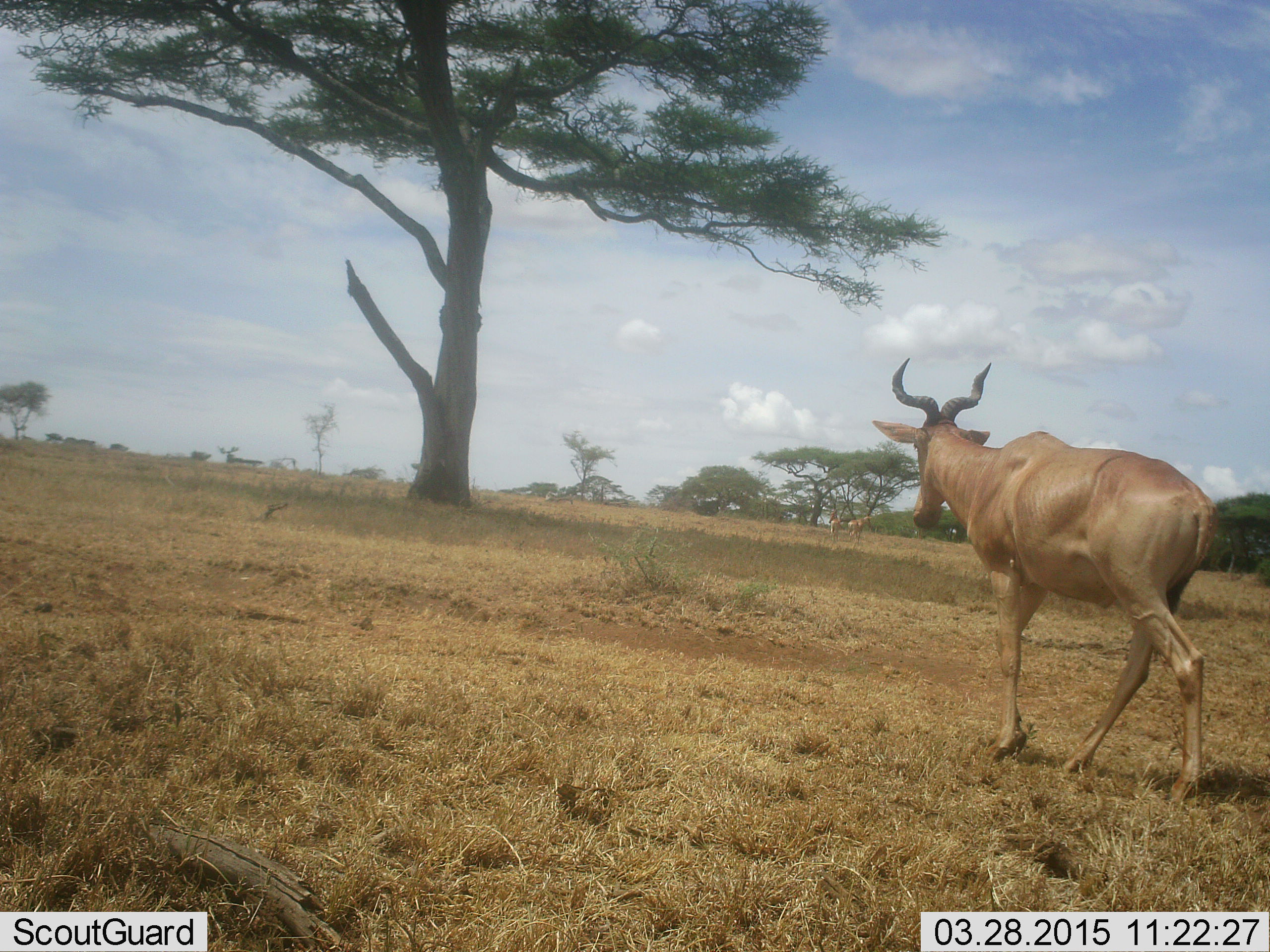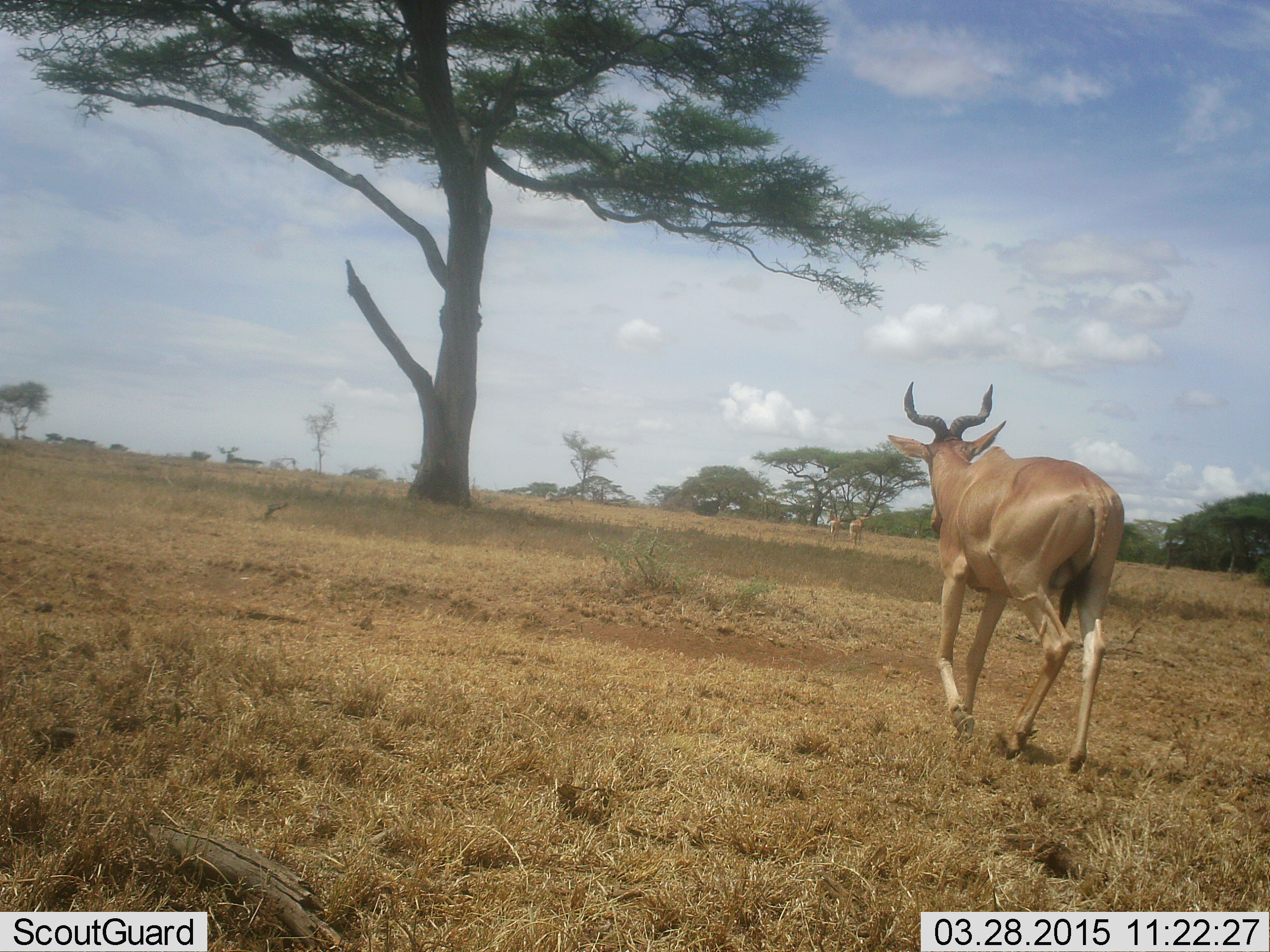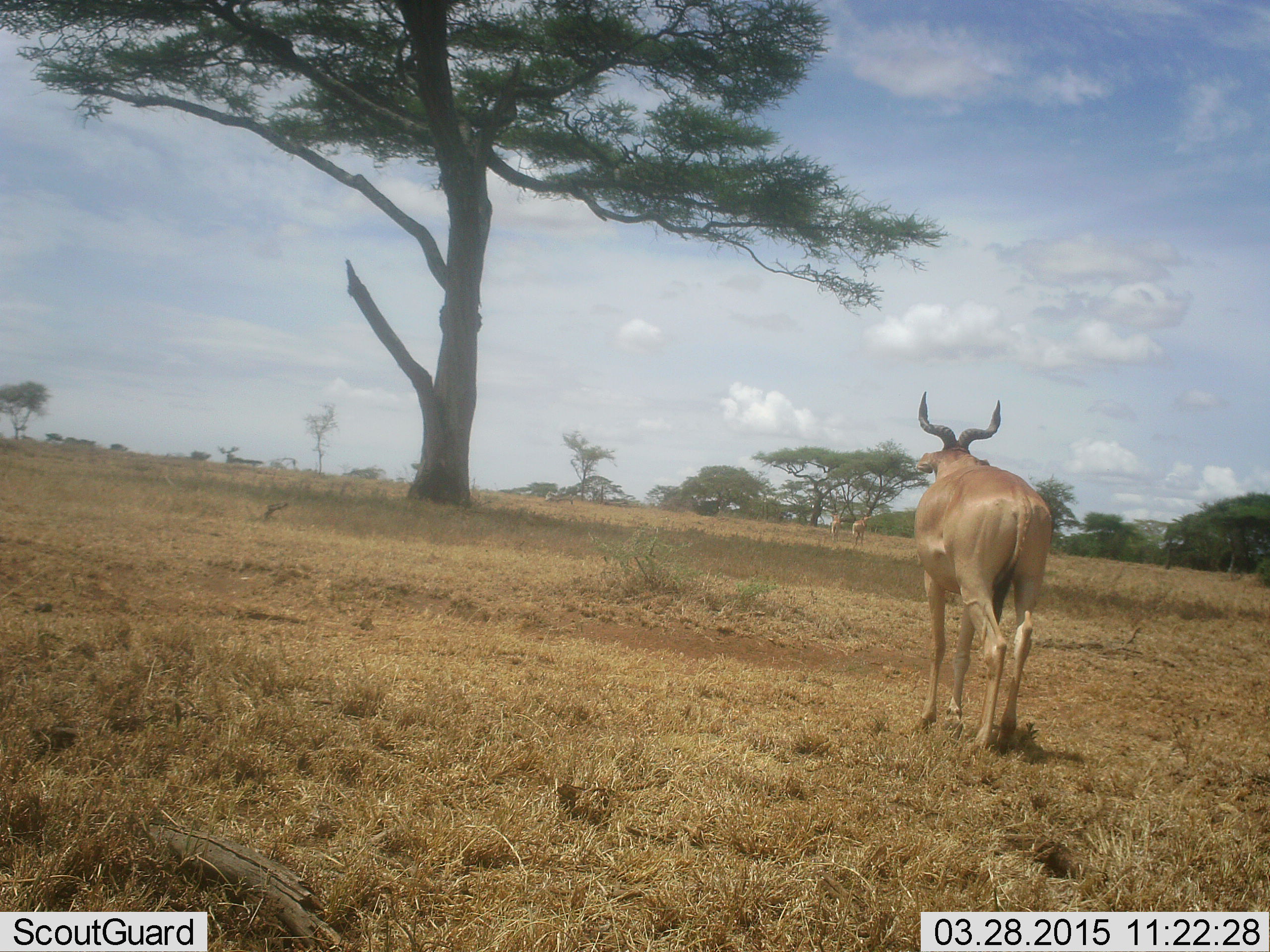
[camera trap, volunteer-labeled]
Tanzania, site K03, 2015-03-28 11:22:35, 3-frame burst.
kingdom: Animalia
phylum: Chordata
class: Mammalia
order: Artiodactyla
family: Bovidae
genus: Alcelaphus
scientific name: Alcelaphus buselaphus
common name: hartebeest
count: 1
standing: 10%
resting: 0%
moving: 100%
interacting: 0%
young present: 0%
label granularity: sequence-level